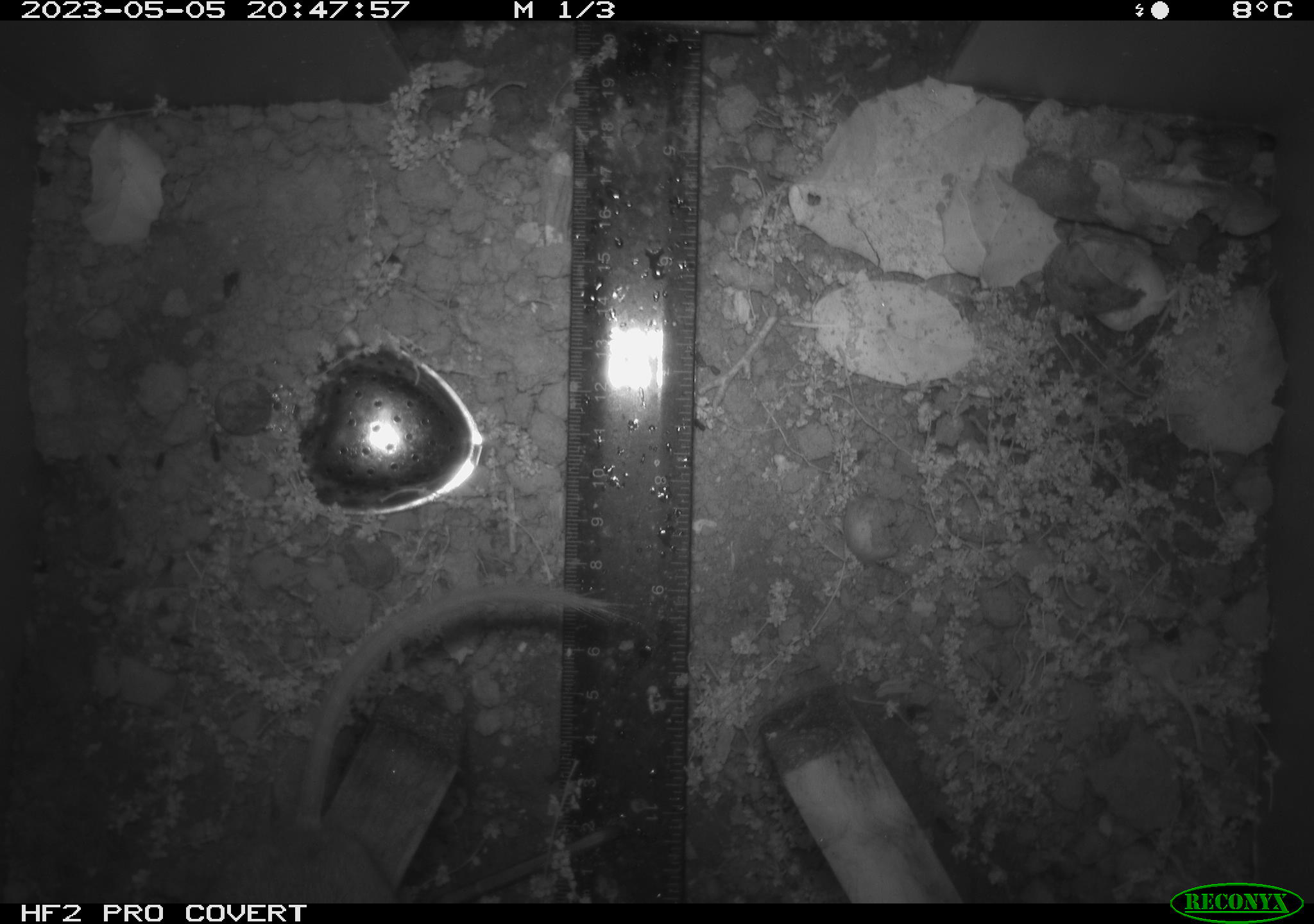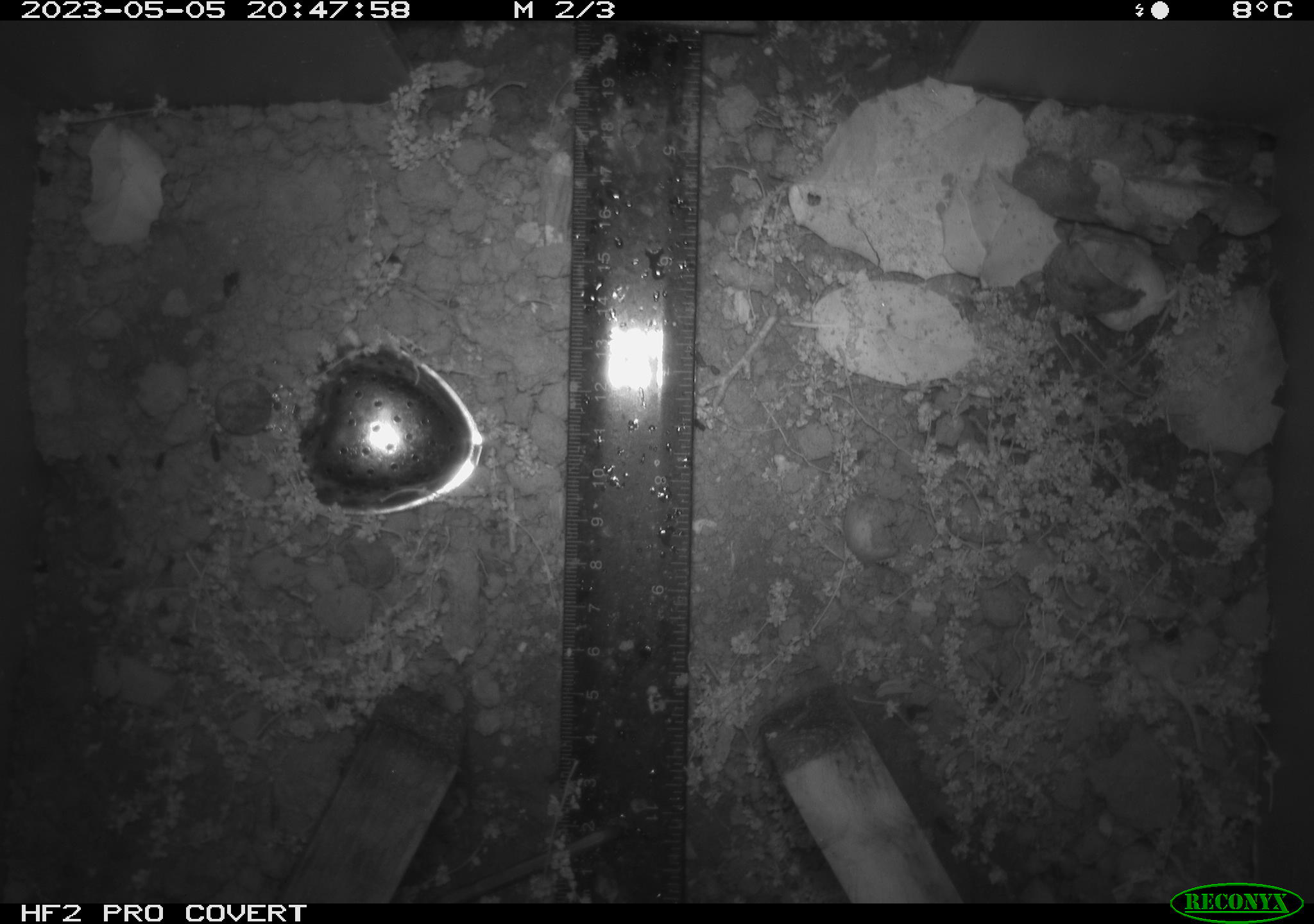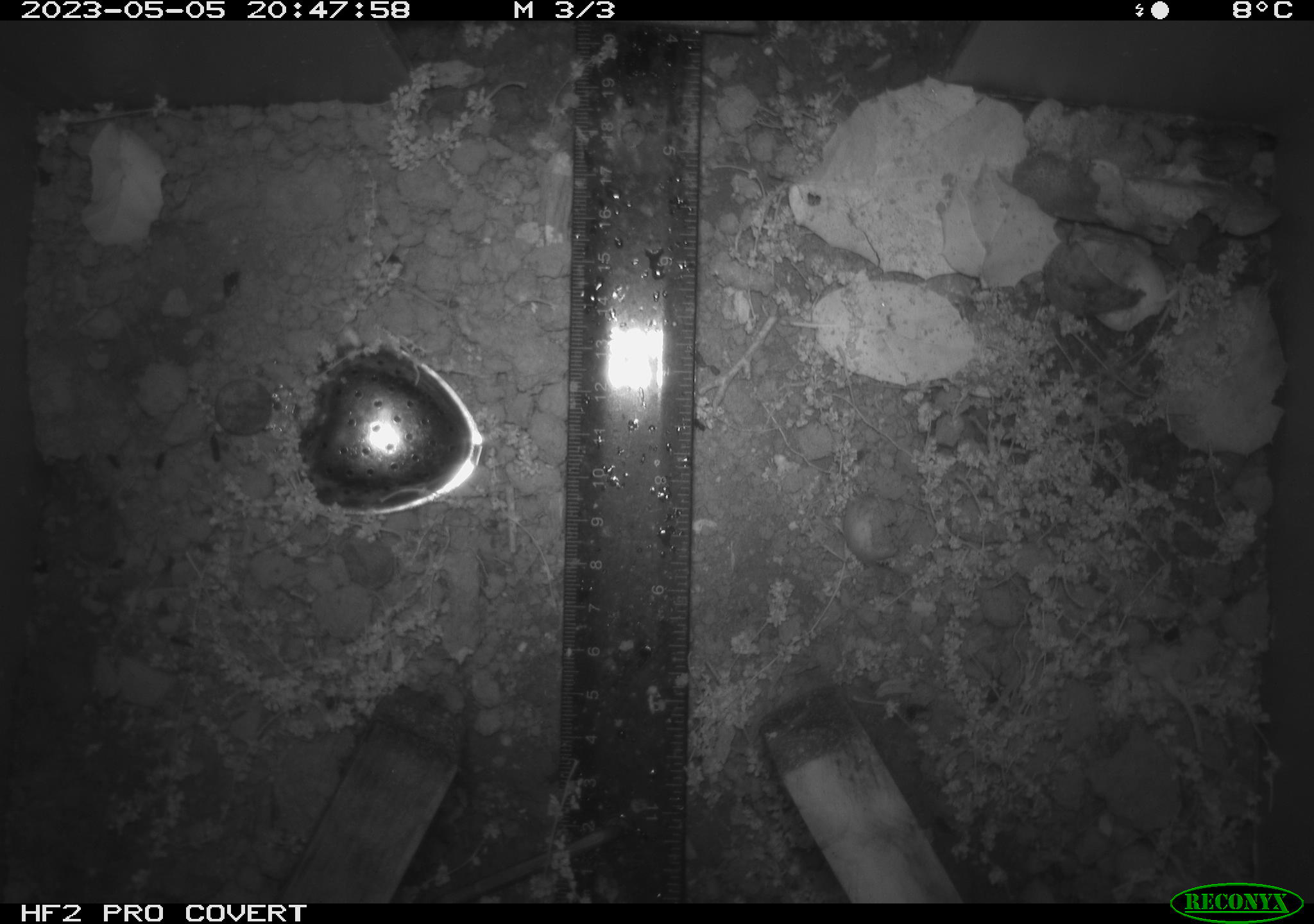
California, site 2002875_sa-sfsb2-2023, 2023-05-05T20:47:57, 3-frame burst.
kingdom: Animalia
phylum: Chordata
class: Mammalia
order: Rodentia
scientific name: Rodentia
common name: mouse species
Mouse species (Rodentia).